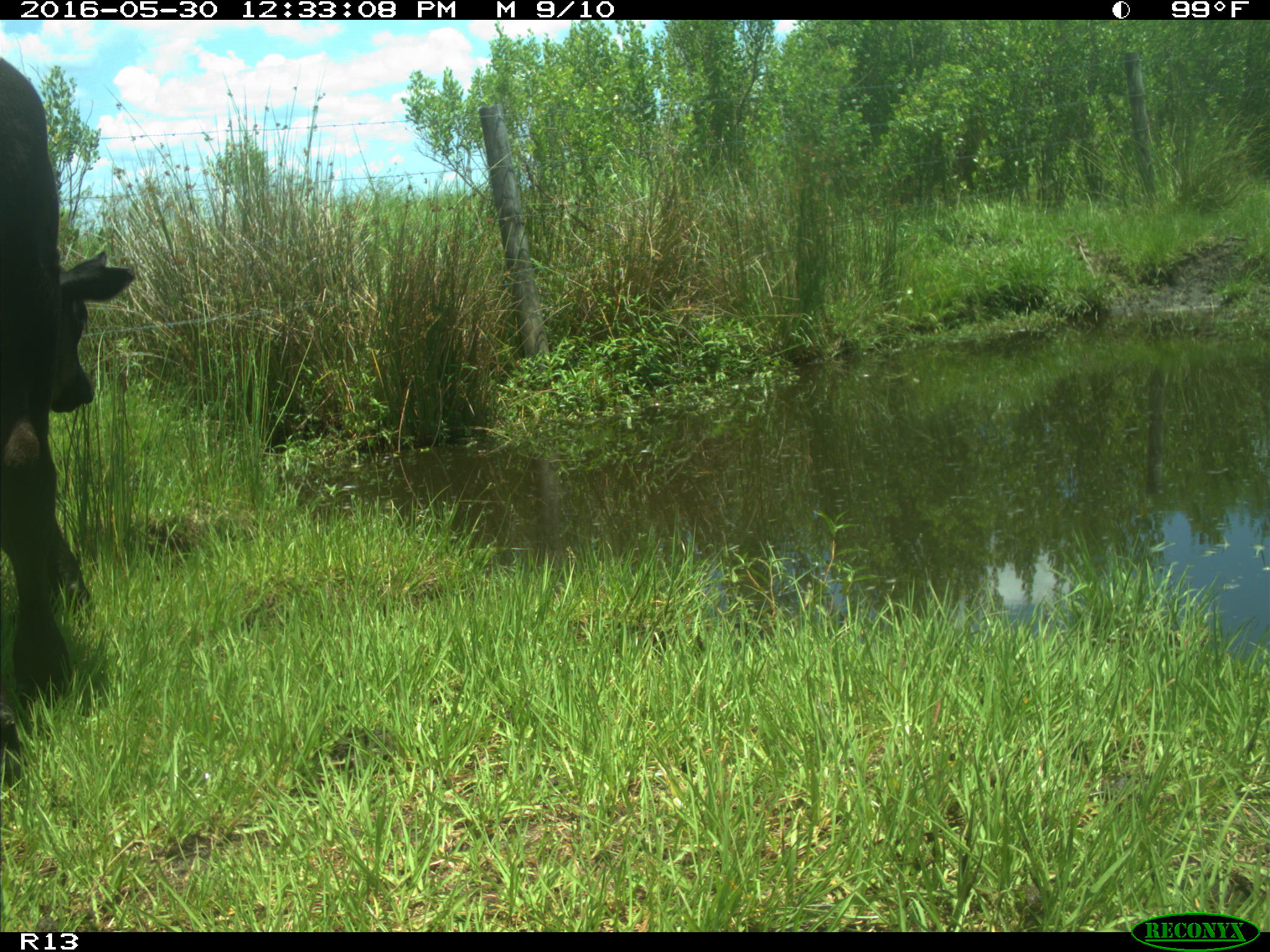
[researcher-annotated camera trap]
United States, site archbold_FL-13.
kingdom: Animalia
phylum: Chordata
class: Mammalia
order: Artiodactyla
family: Bovidae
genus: Bos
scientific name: Bos taurus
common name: domestic cow